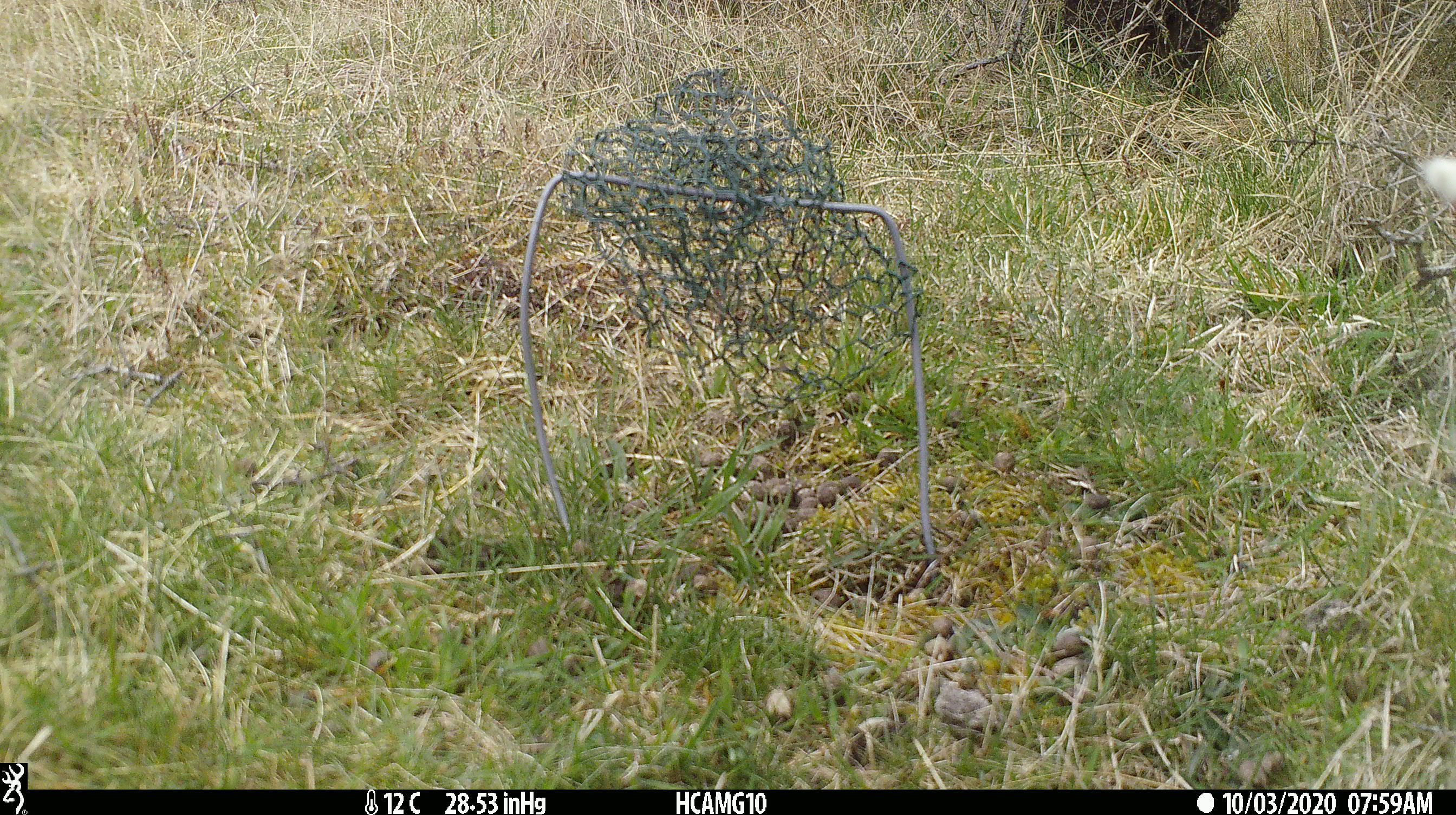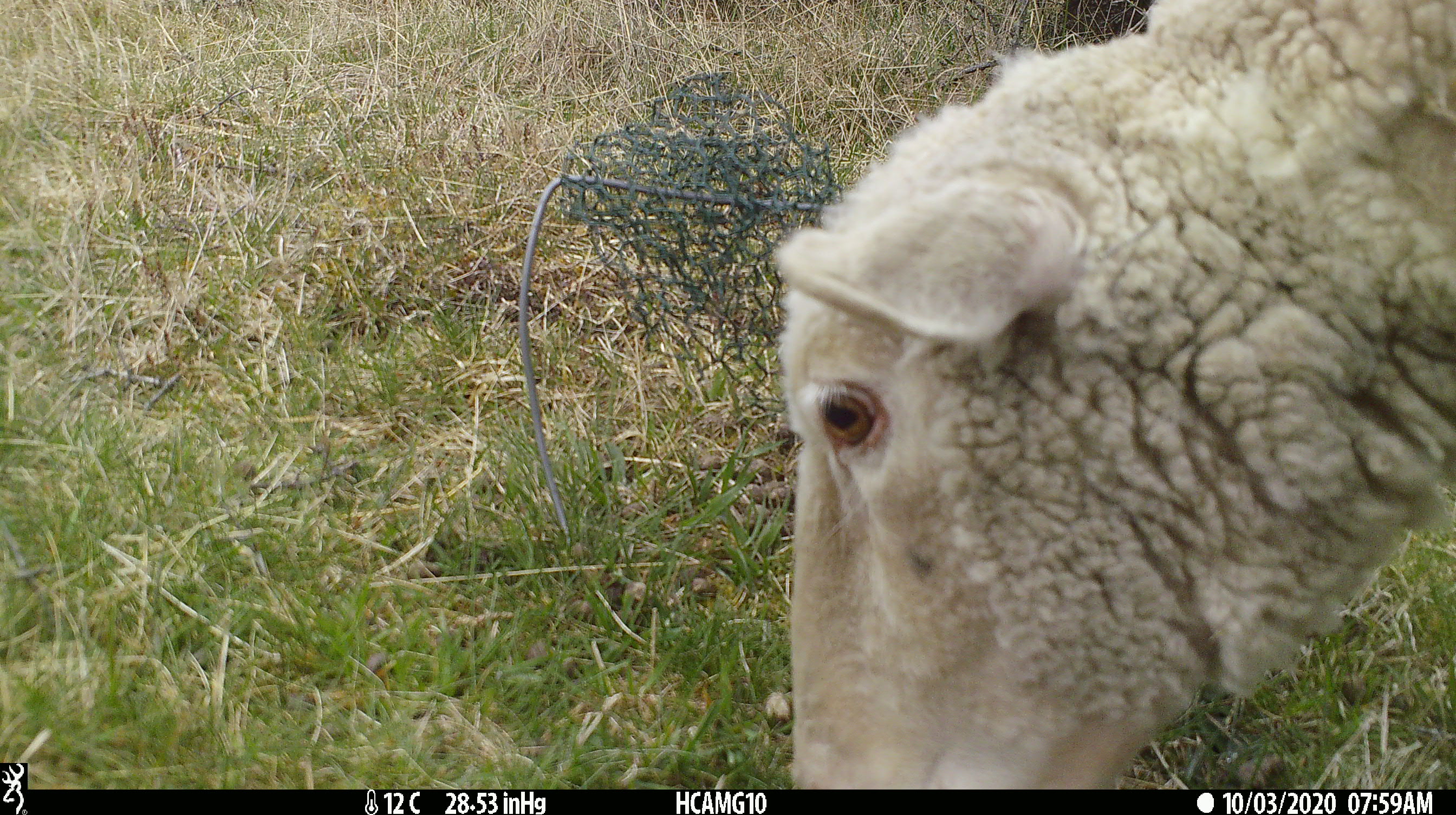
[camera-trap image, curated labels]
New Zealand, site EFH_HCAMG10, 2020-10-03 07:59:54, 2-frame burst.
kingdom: Animalia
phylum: Chordata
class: Mammalia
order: Artiodactyla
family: Bovidae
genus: Ovis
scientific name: Ovis aries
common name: domestic sheep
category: sheep